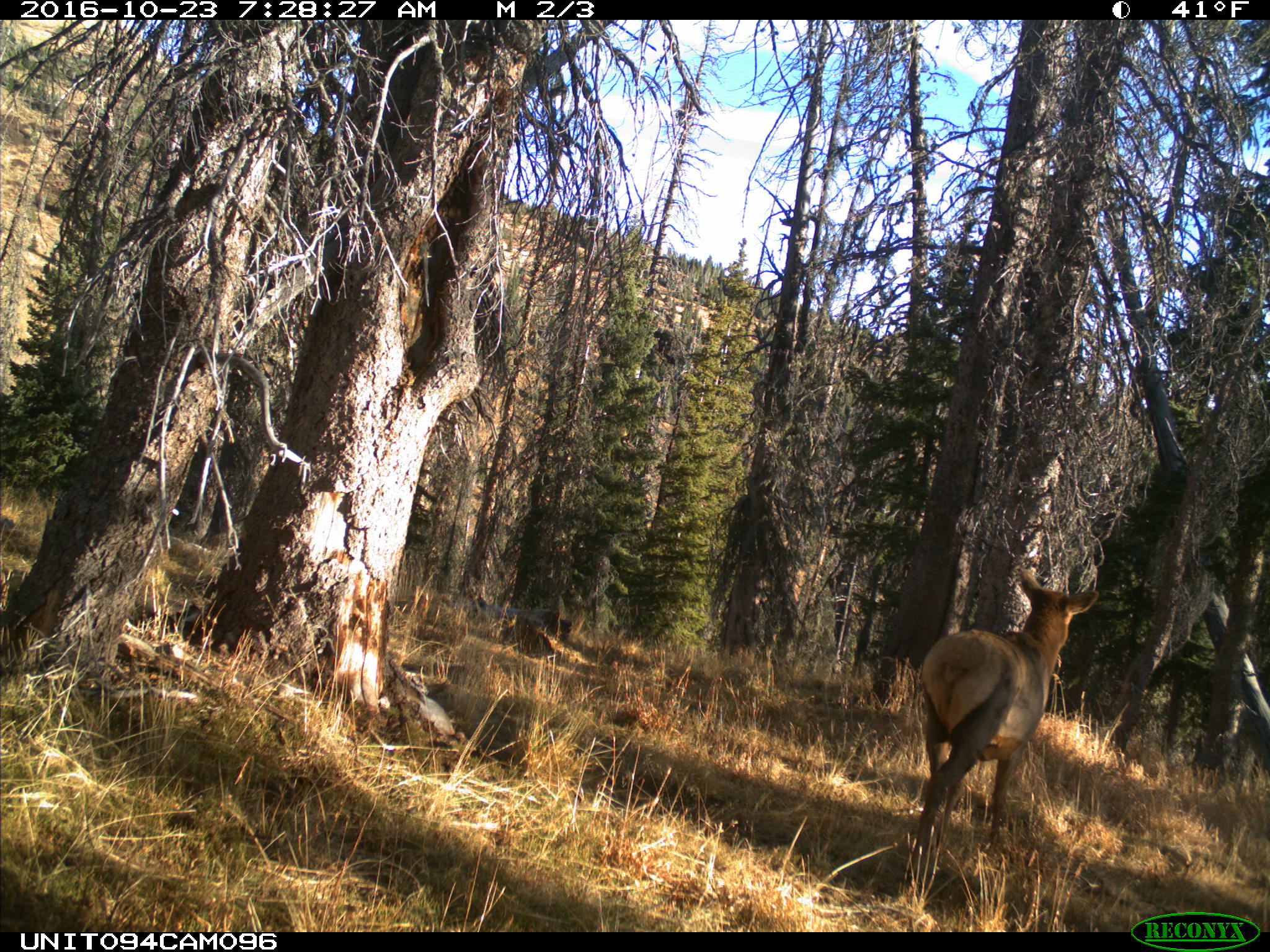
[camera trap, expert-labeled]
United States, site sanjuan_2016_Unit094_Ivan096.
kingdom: Animalia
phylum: Chordata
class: Mammalia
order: Artiodactyla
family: Cervidae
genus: Cervus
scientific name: Cervus elaphus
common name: red deer